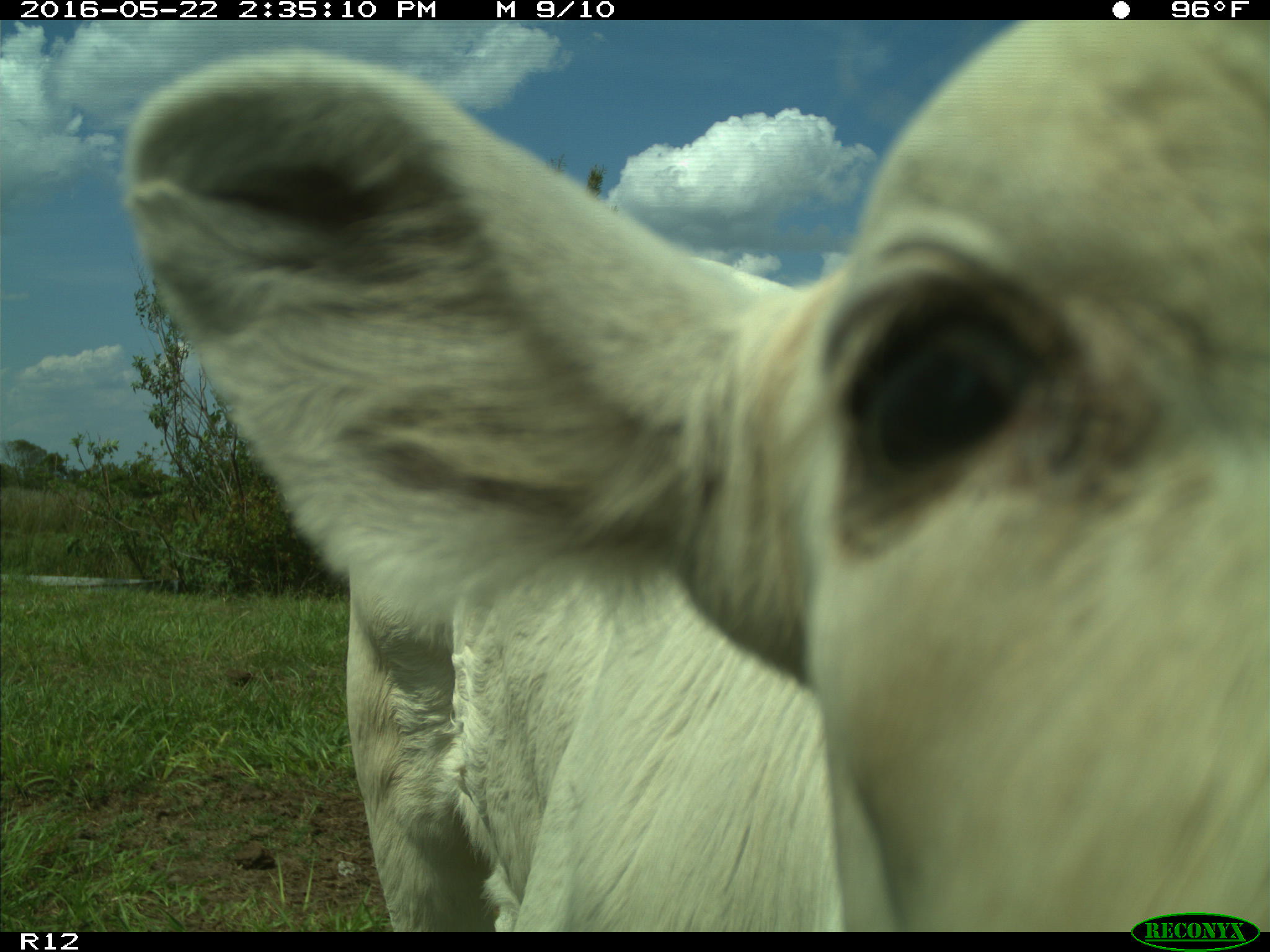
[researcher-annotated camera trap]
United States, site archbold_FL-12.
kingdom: Animalia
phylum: Chordata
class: Mammalia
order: Artiodactyla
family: Bovidae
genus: Bos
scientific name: Bos taurus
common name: domestic cow